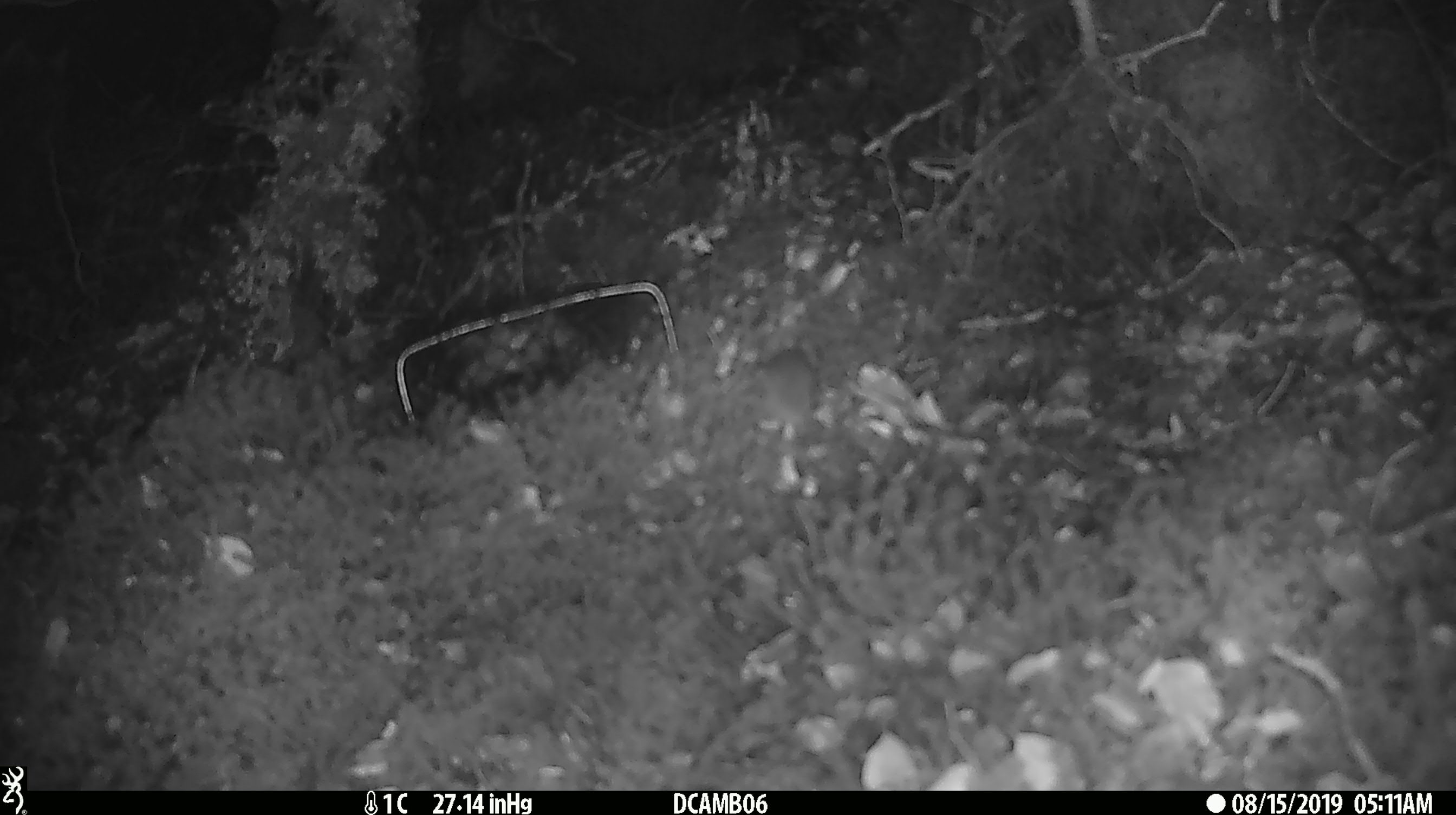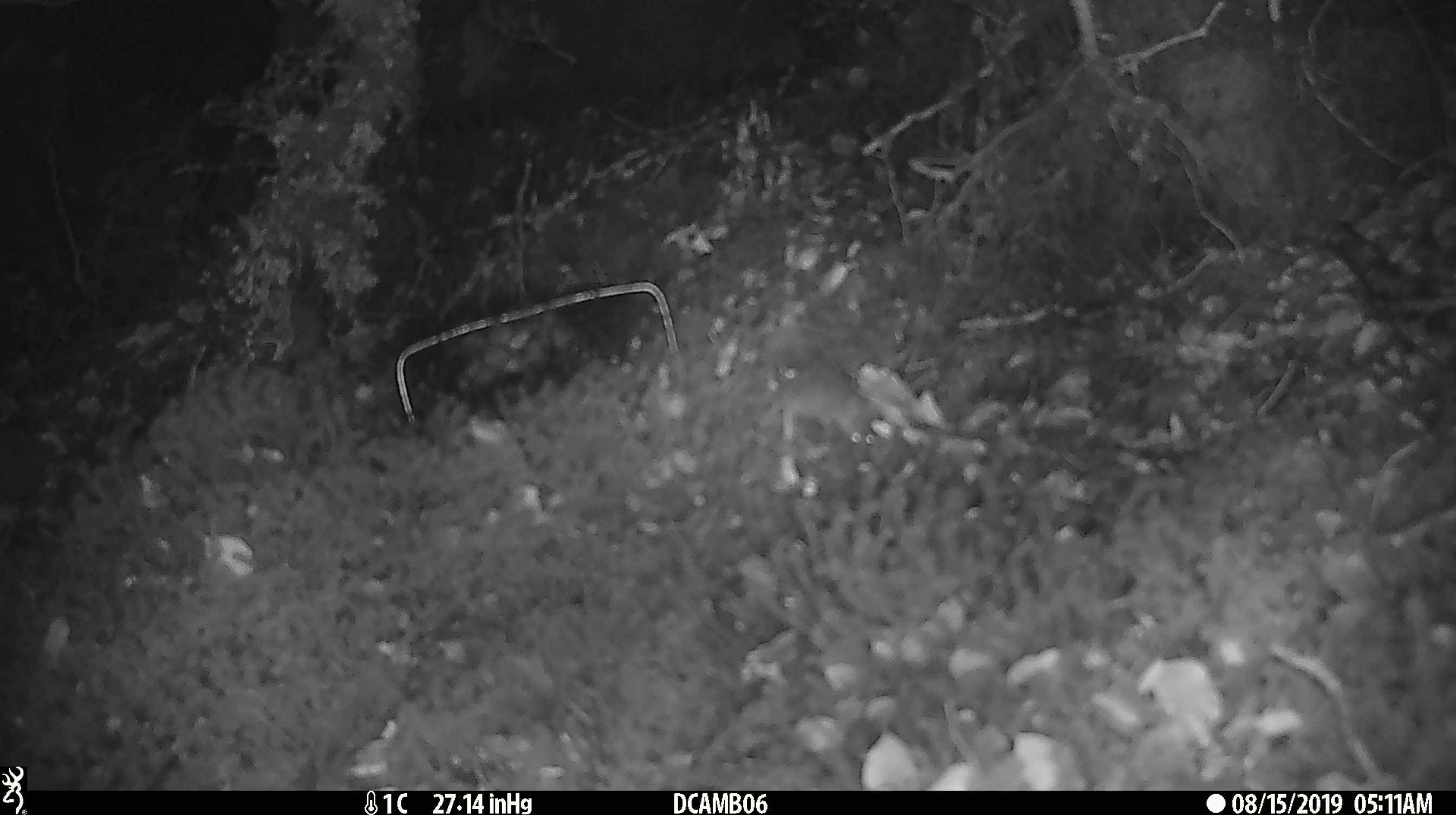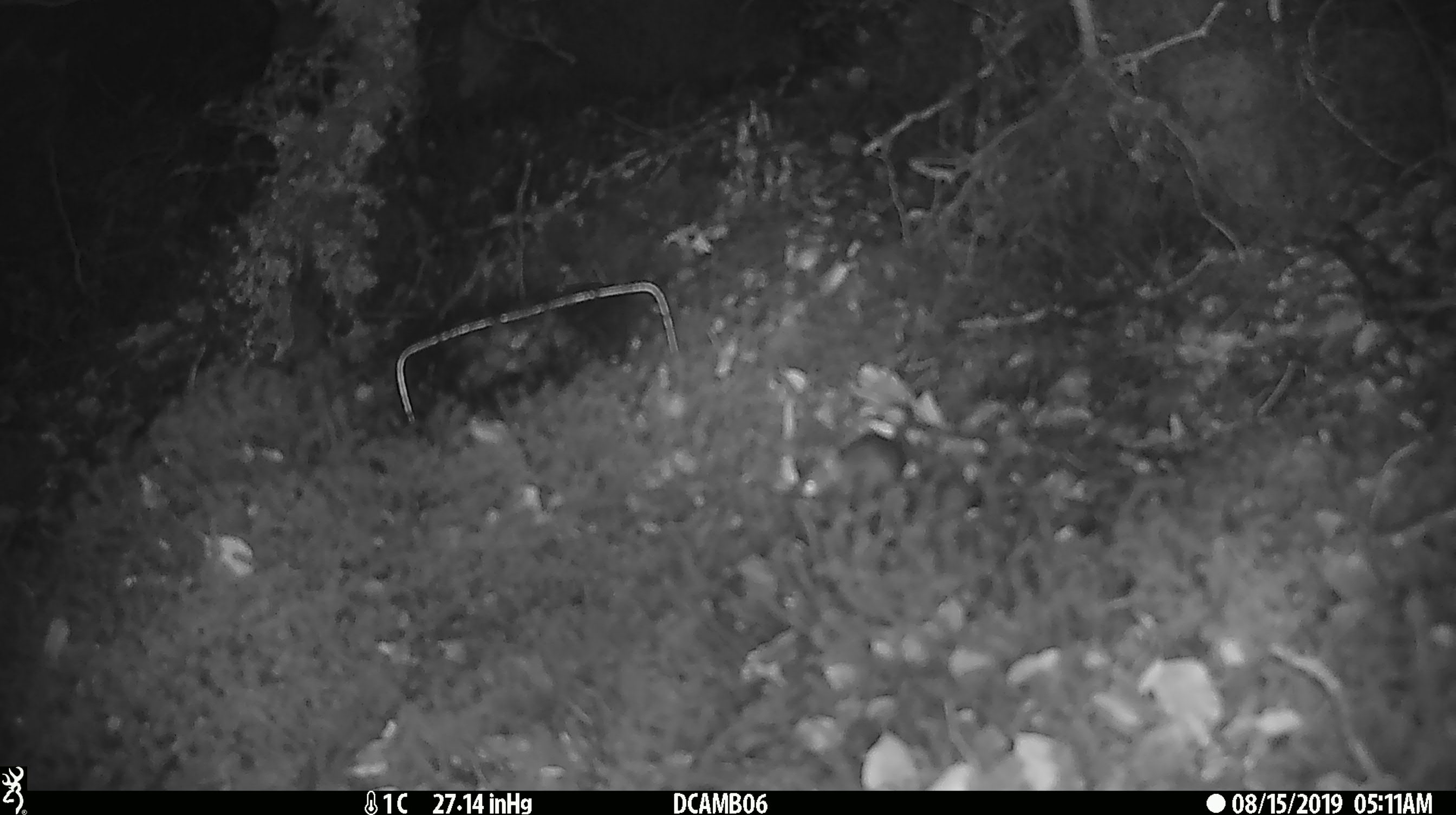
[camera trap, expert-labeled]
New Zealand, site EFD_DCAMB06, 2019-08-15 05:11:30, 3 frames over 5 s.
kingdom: Animalia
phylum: Chordata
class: Mammalia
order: Rodentia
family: Muridae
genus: Mus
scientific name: Mus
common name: mouse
Mouse (Mus).